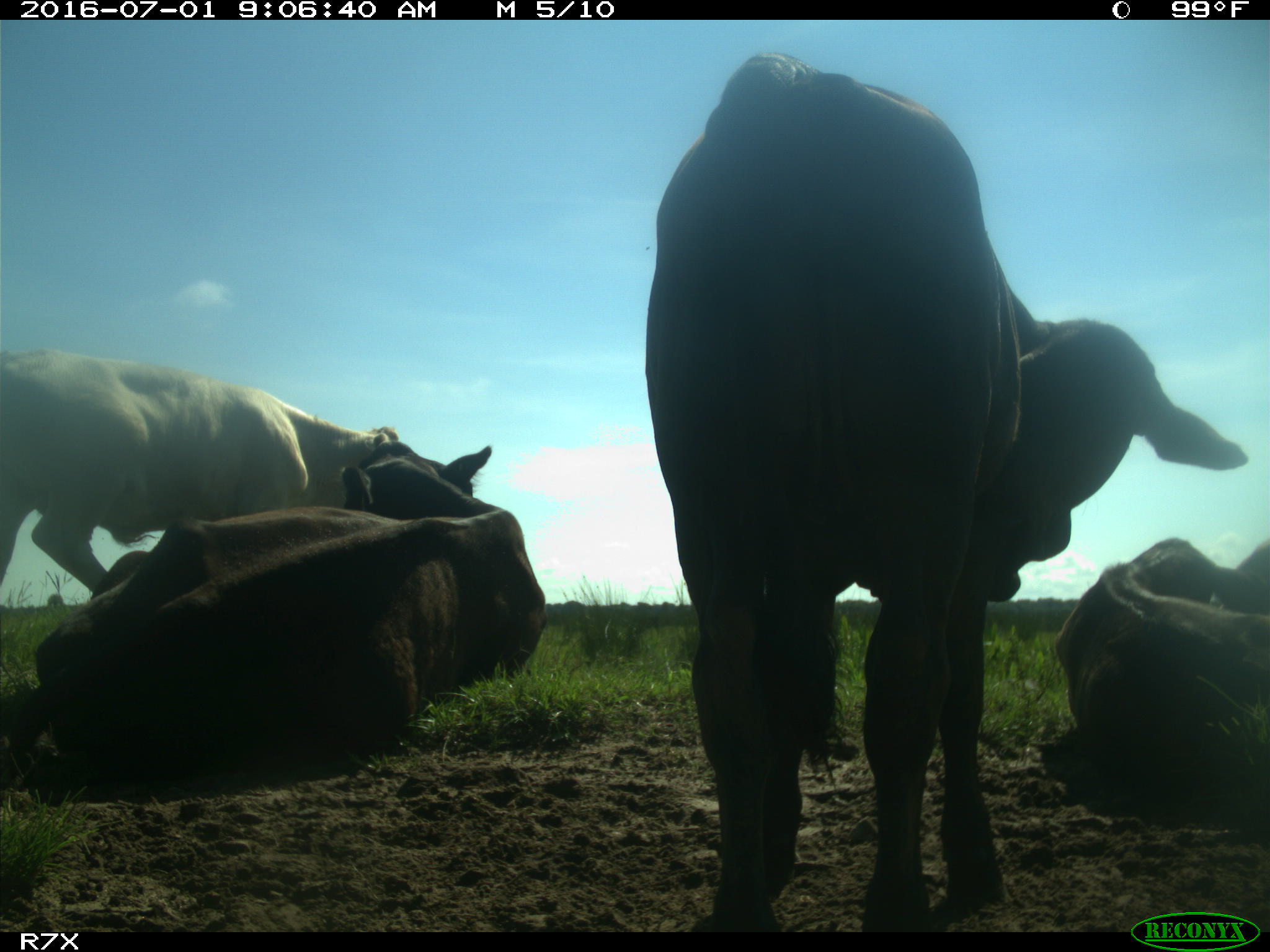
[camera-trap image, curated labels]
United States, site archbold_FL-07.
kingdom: Animalia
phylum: Chordata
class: Mammalia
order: Artiodactyla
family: Bovidae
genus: Bos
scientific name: Bos taurus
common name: domestic cow